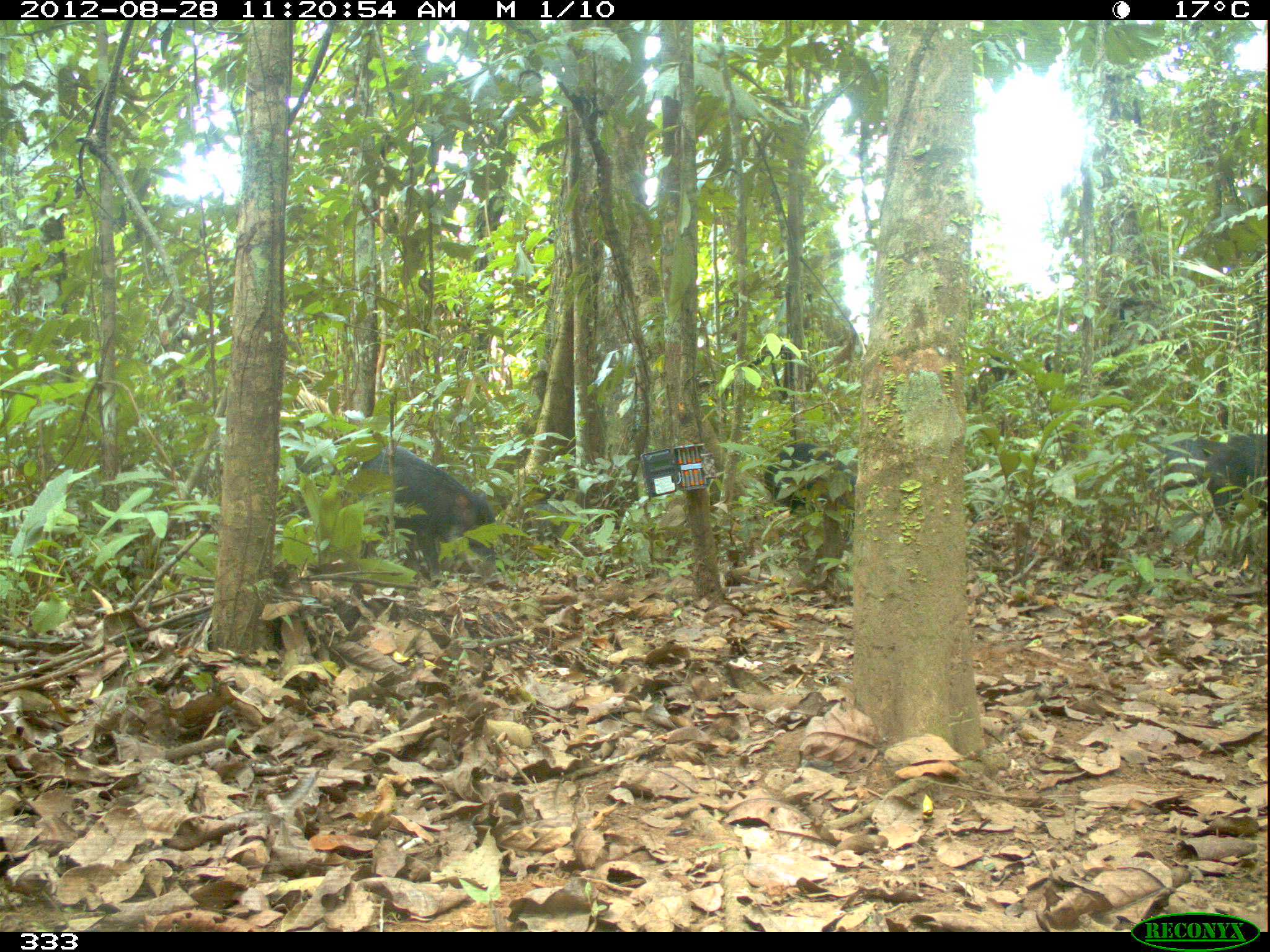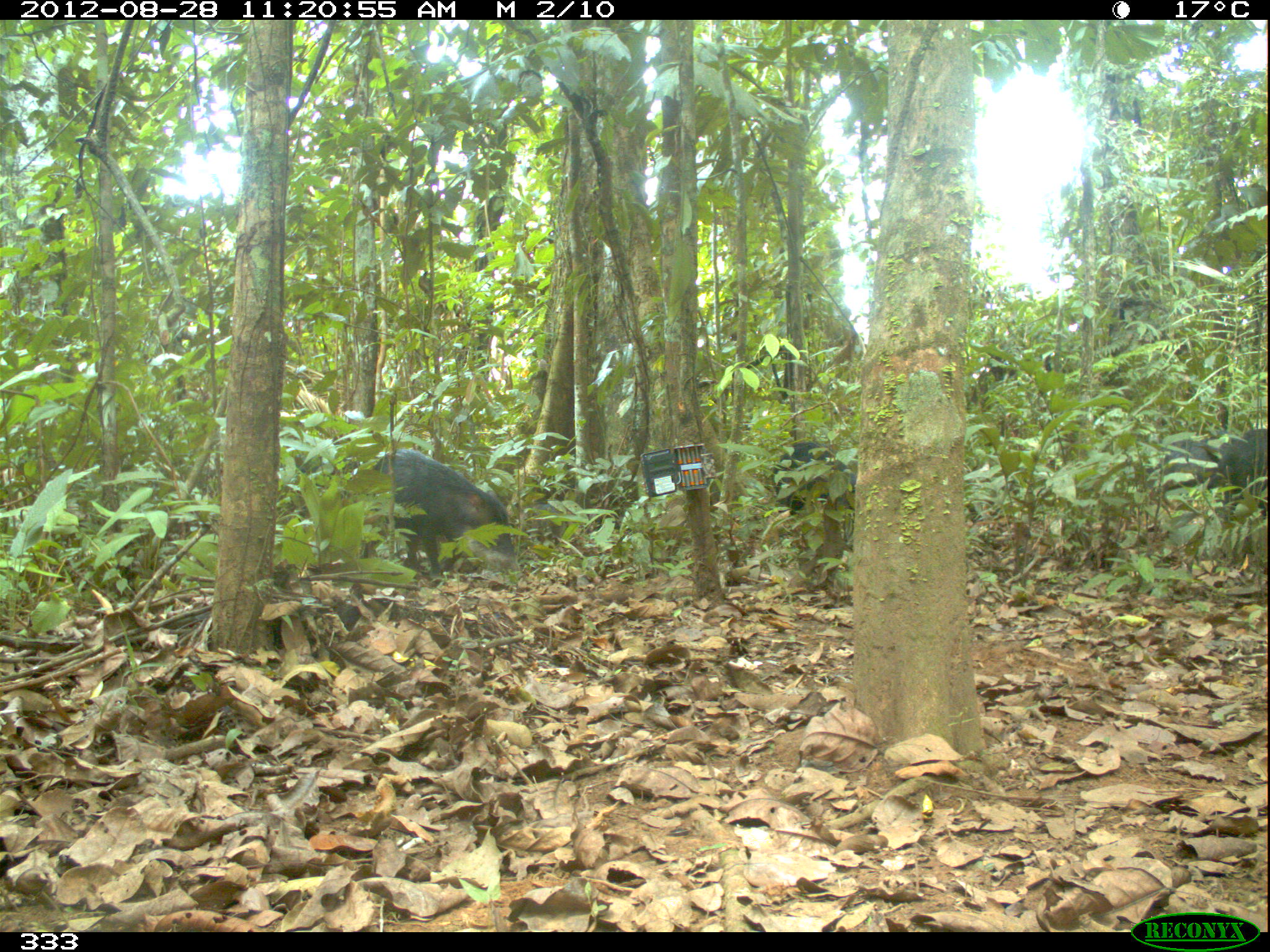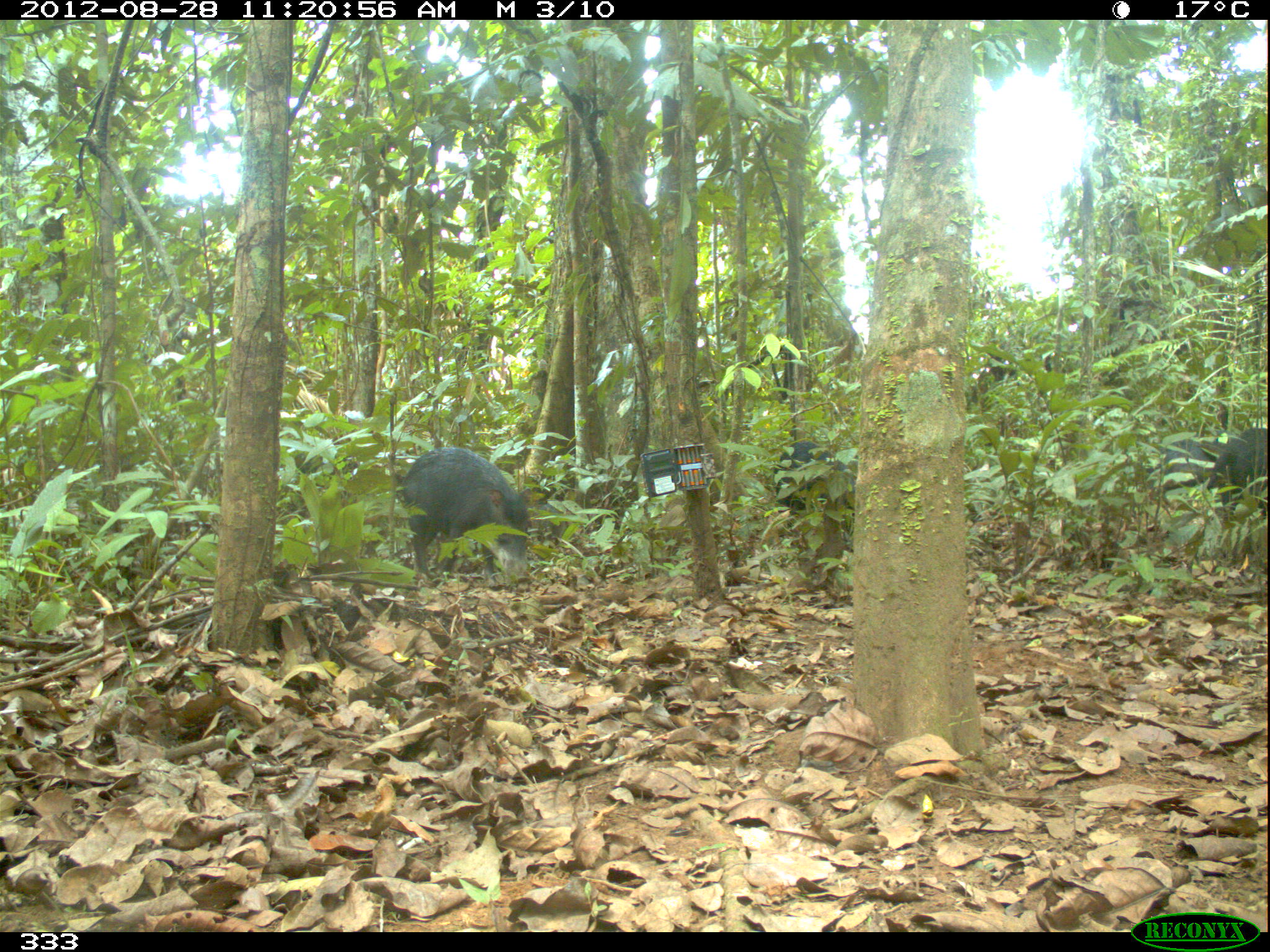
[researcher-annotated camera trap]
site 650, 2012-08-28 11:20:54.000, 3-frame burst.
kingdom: Animalia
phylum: Chordata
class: Mammalia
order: Artiodactyla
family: Tayassuidae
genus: Tayassu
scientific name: Tayassu pecari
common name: white-lipped peccary